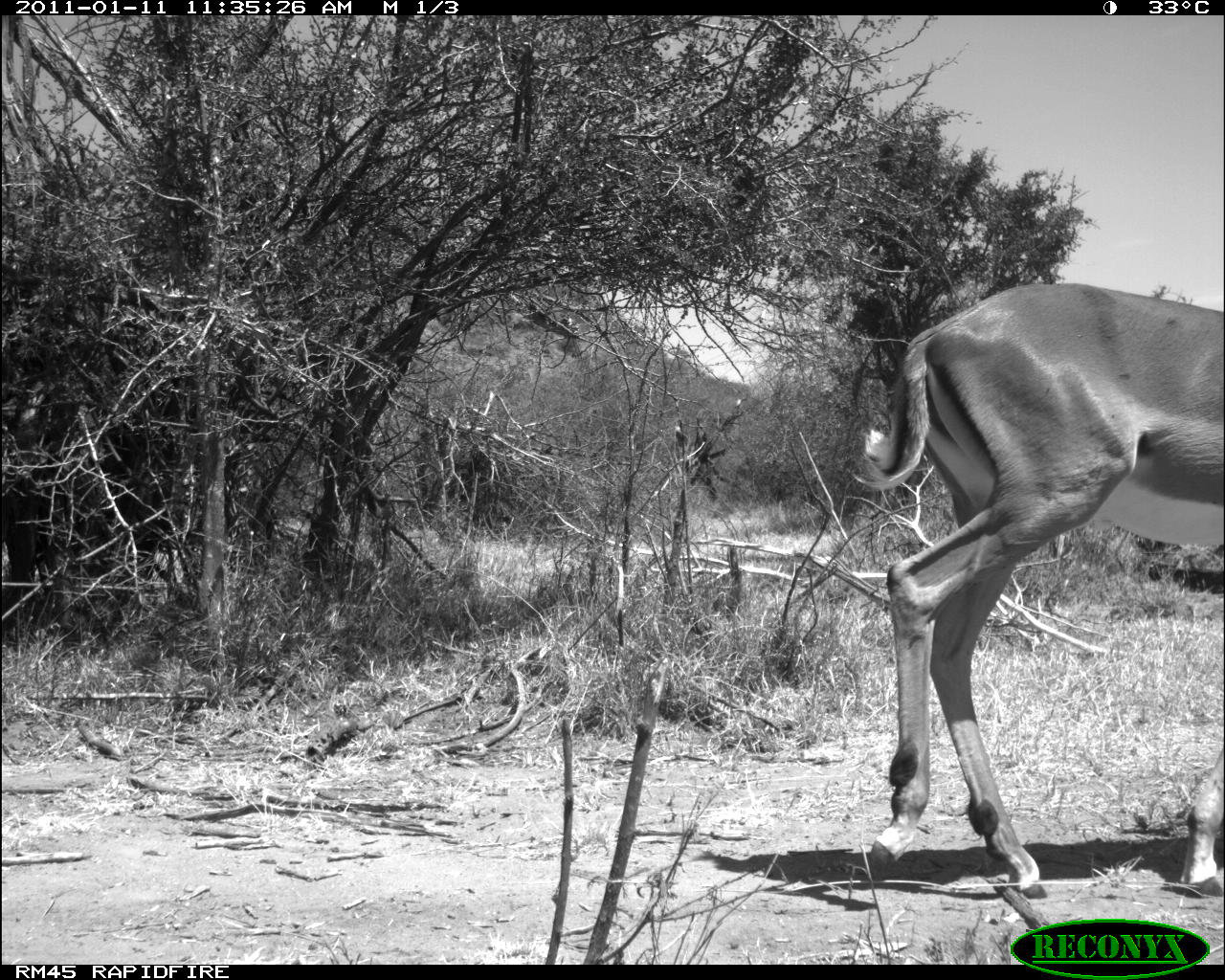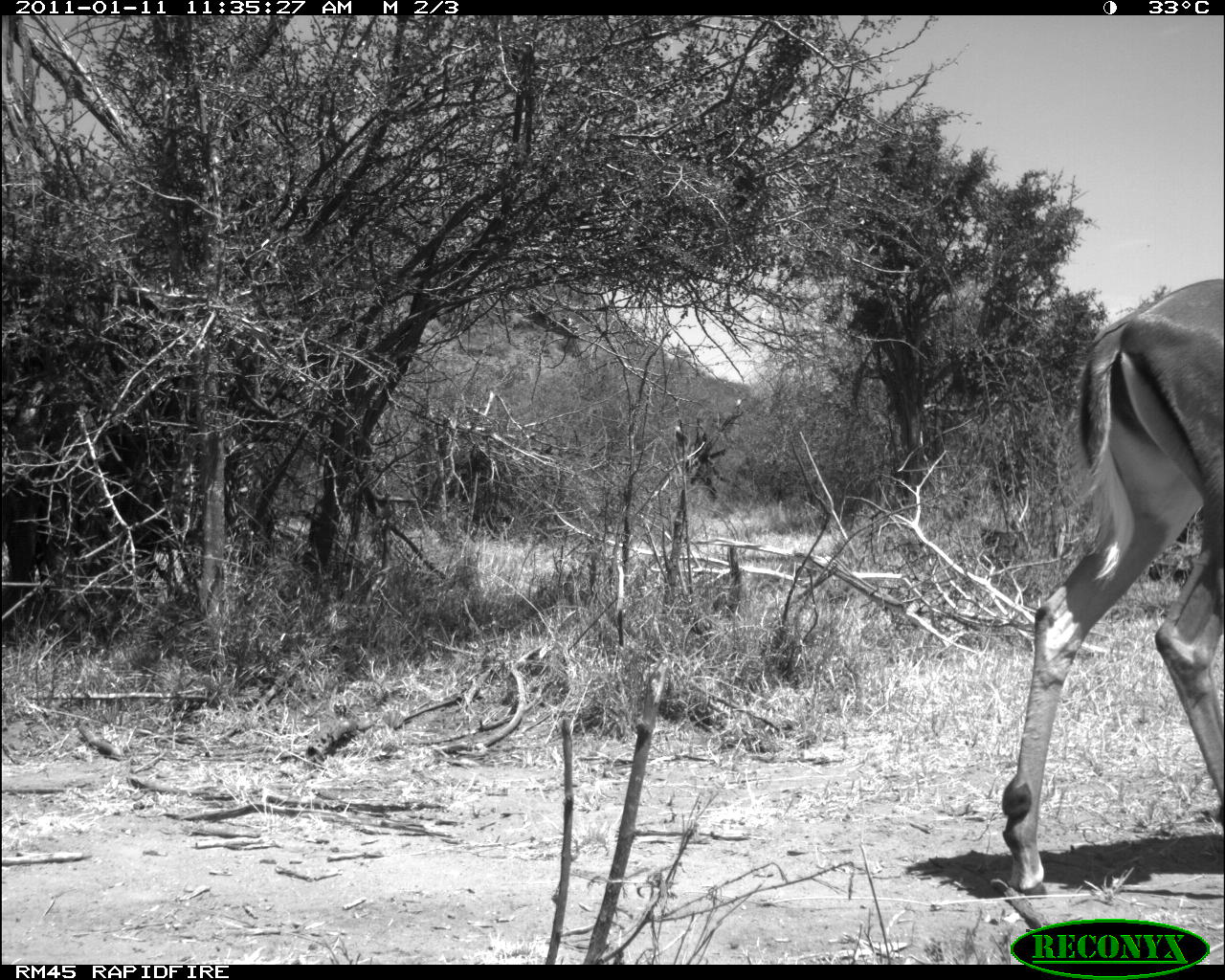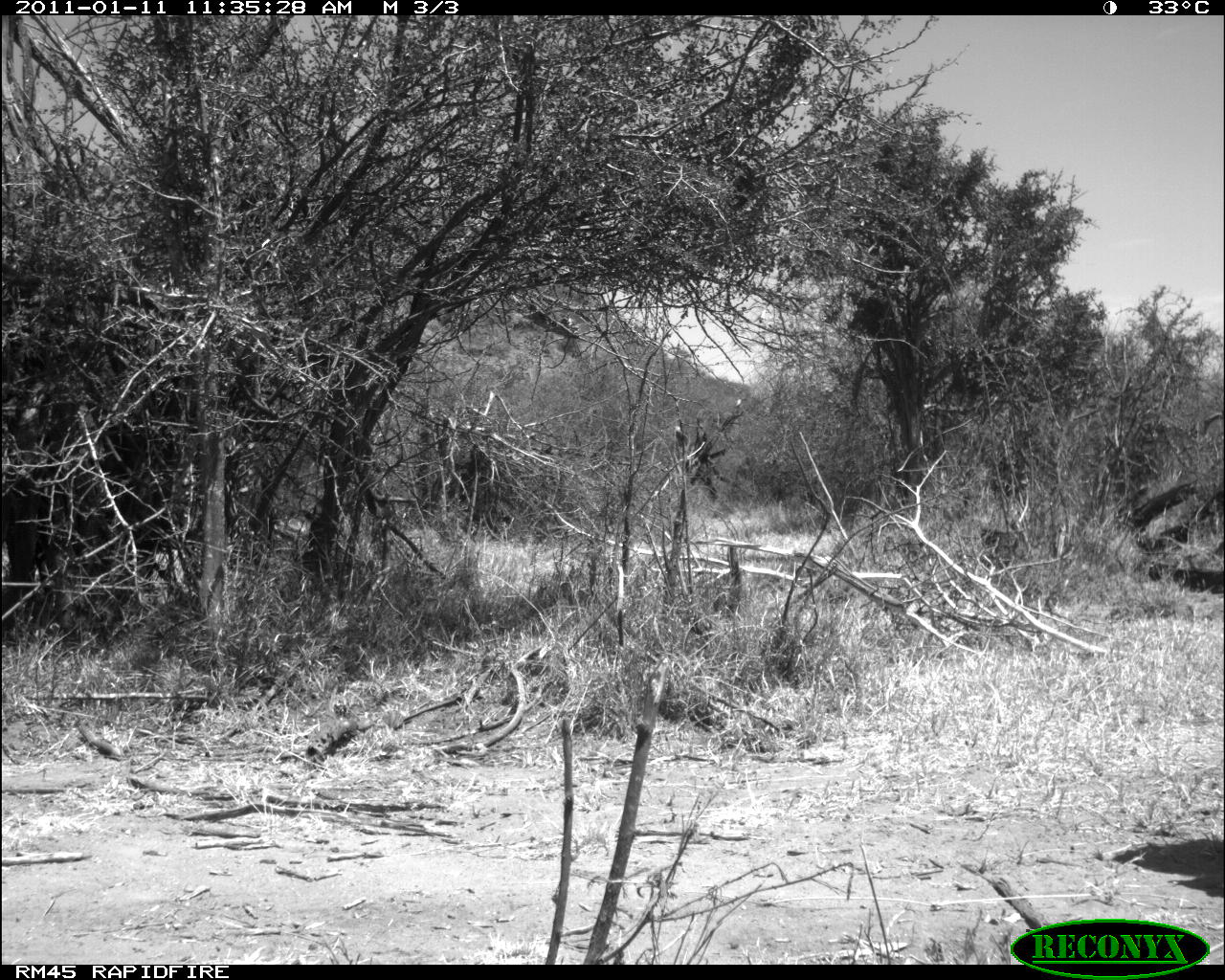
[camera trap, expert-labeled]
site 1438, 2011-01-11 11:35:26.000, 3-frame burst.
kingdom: Animalia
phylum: Chordata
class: Mammalia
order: Artiodactyla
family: Bovidae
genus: Aepyceros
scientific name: Aepyceros melampus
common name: impala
Aepyceros melampus (impala), count 1.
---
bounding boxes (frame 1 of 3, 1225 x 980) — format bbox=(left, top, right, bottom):
aepyceros melampus: bbox=(847, 278, 1225, 900)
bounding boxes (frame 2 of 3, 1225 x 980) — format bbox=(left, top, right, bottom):
aepyceros melampus: bbox=(1002, 272, 1220, 897)